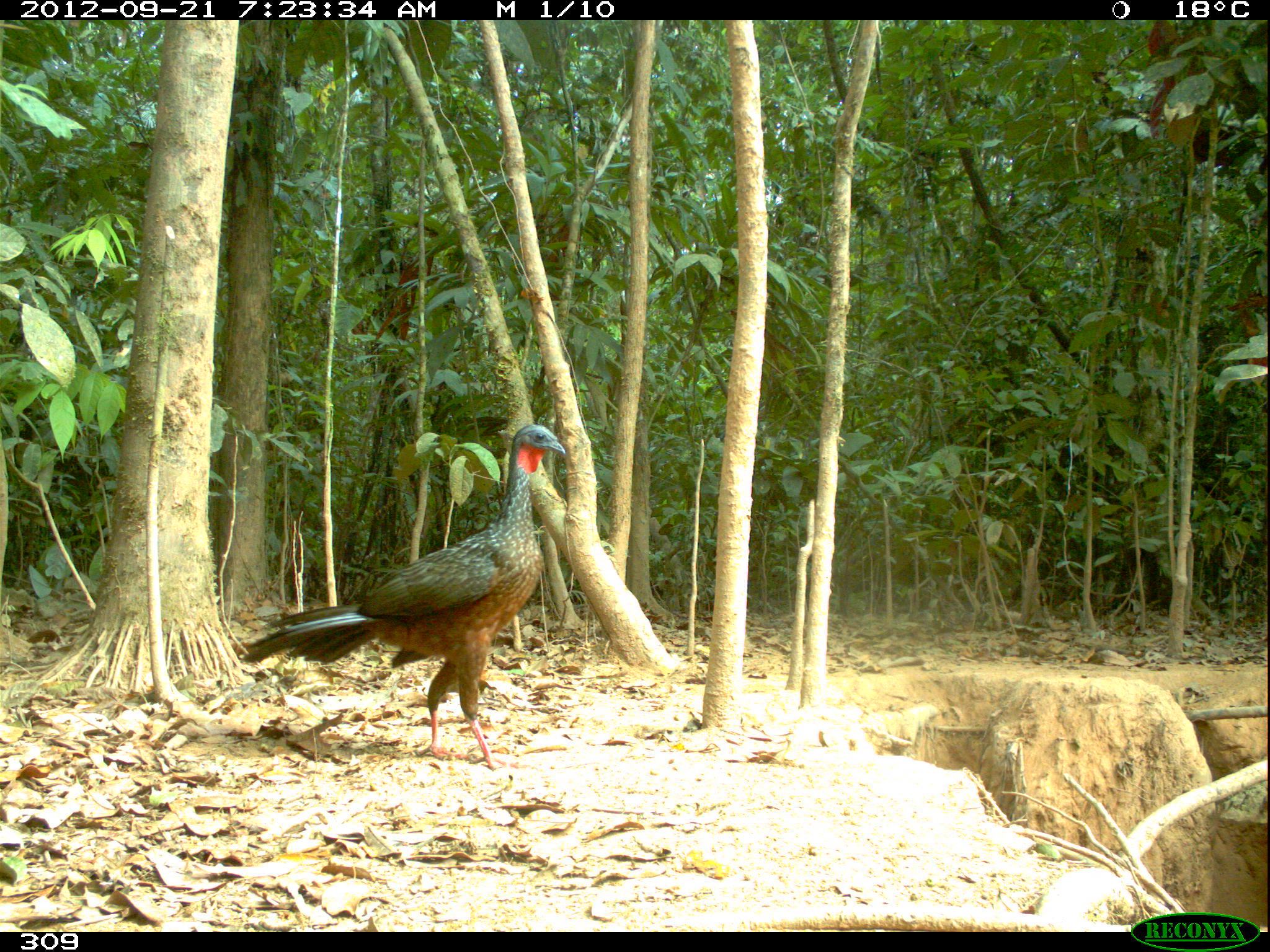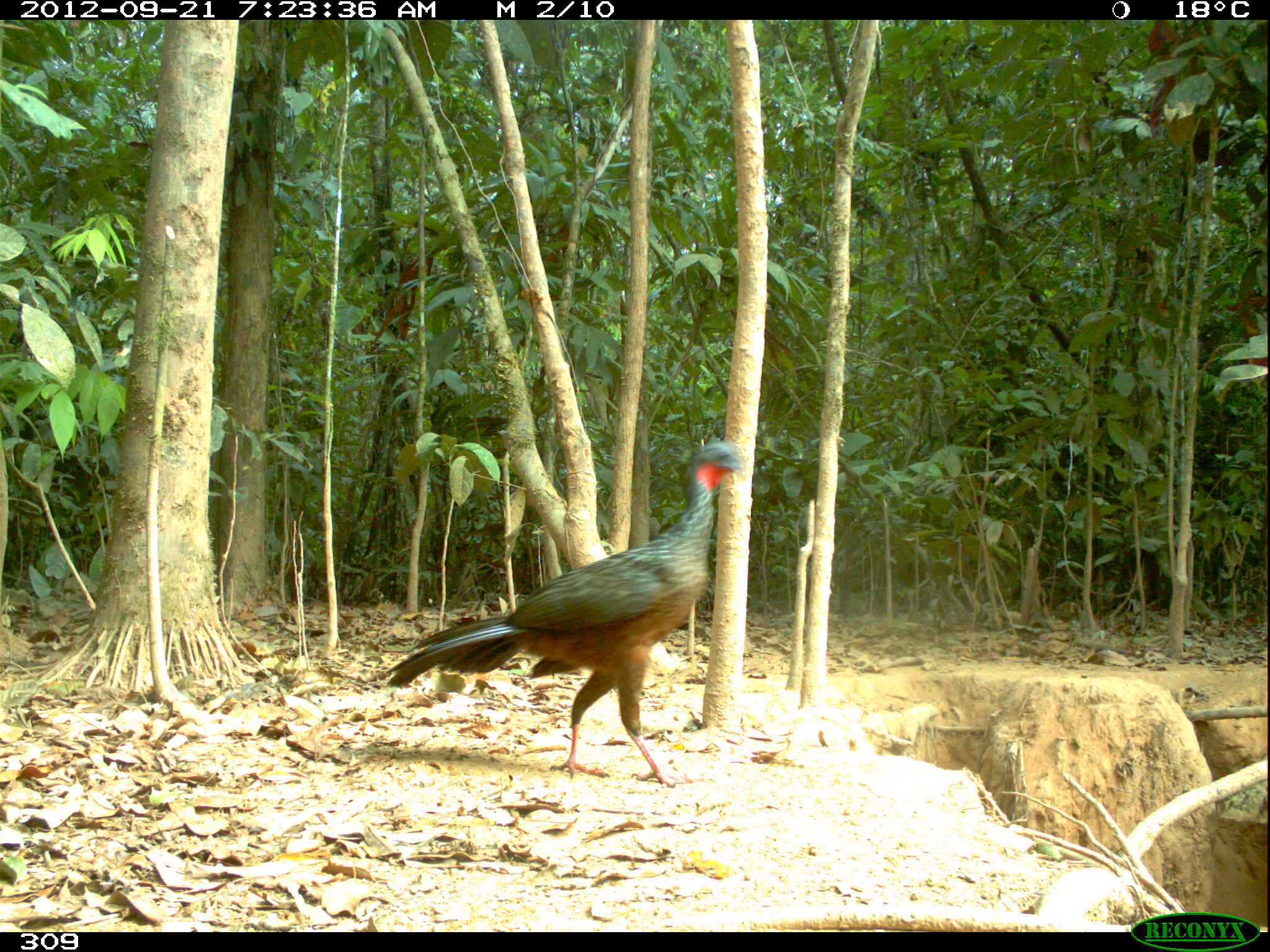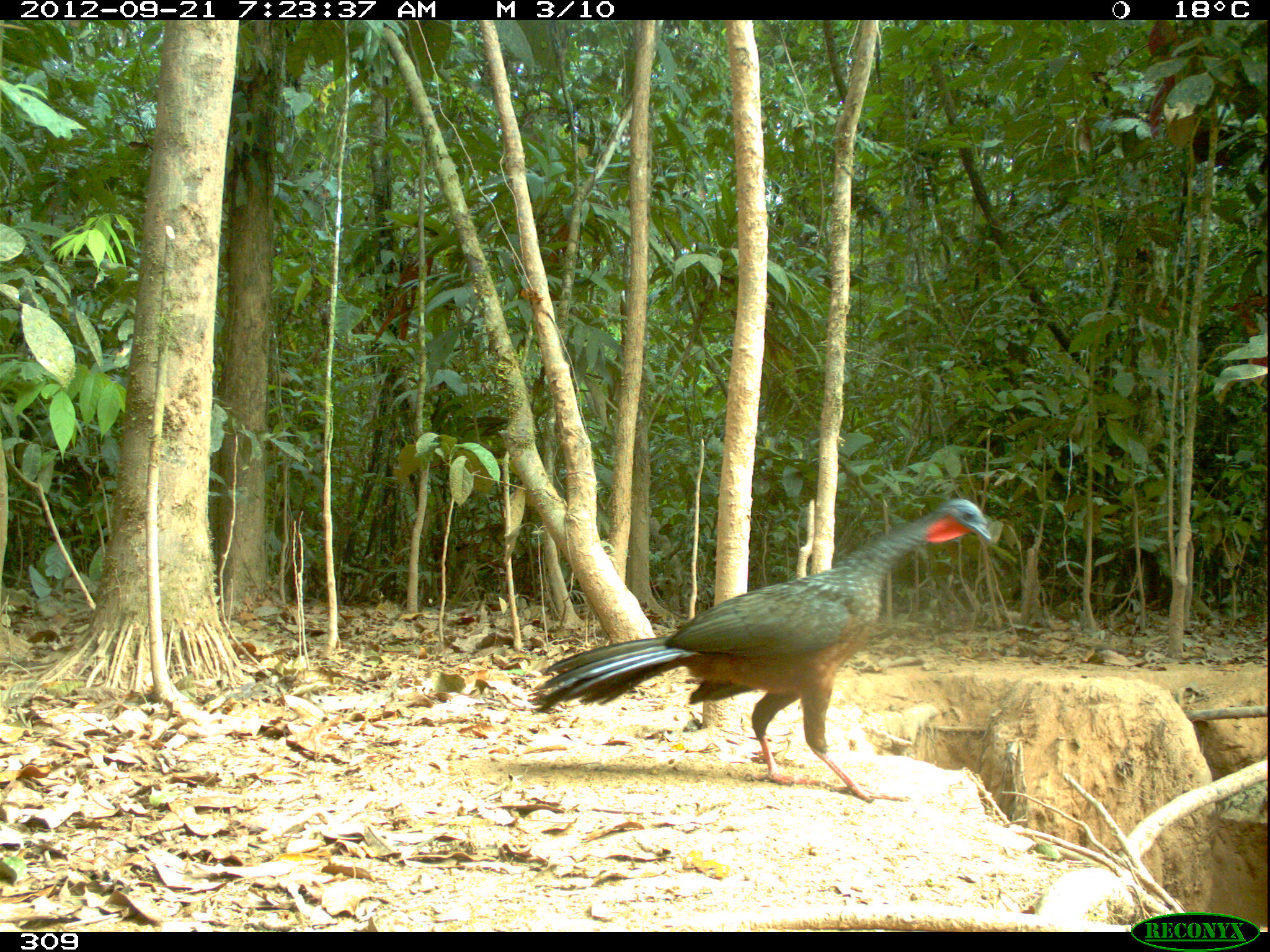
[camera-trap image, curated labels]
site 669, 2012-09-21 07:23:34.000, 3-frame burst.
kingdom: Animalia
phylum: Chordata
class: Aves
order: Galliformes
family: Cracidae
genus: Penelope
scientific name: Penelope jacquacu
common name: spix's guan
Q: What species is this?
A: Penelope jacquacu (spix's guan).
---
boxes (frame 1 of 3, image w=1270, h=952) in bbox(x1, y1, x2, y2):
penelope jacquacu: bbox(237, 422, 566, 770)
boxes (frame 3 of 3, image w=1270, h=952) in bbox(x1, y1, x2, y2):
penelope jacquacu: bbox(525, 495, 991, 801)